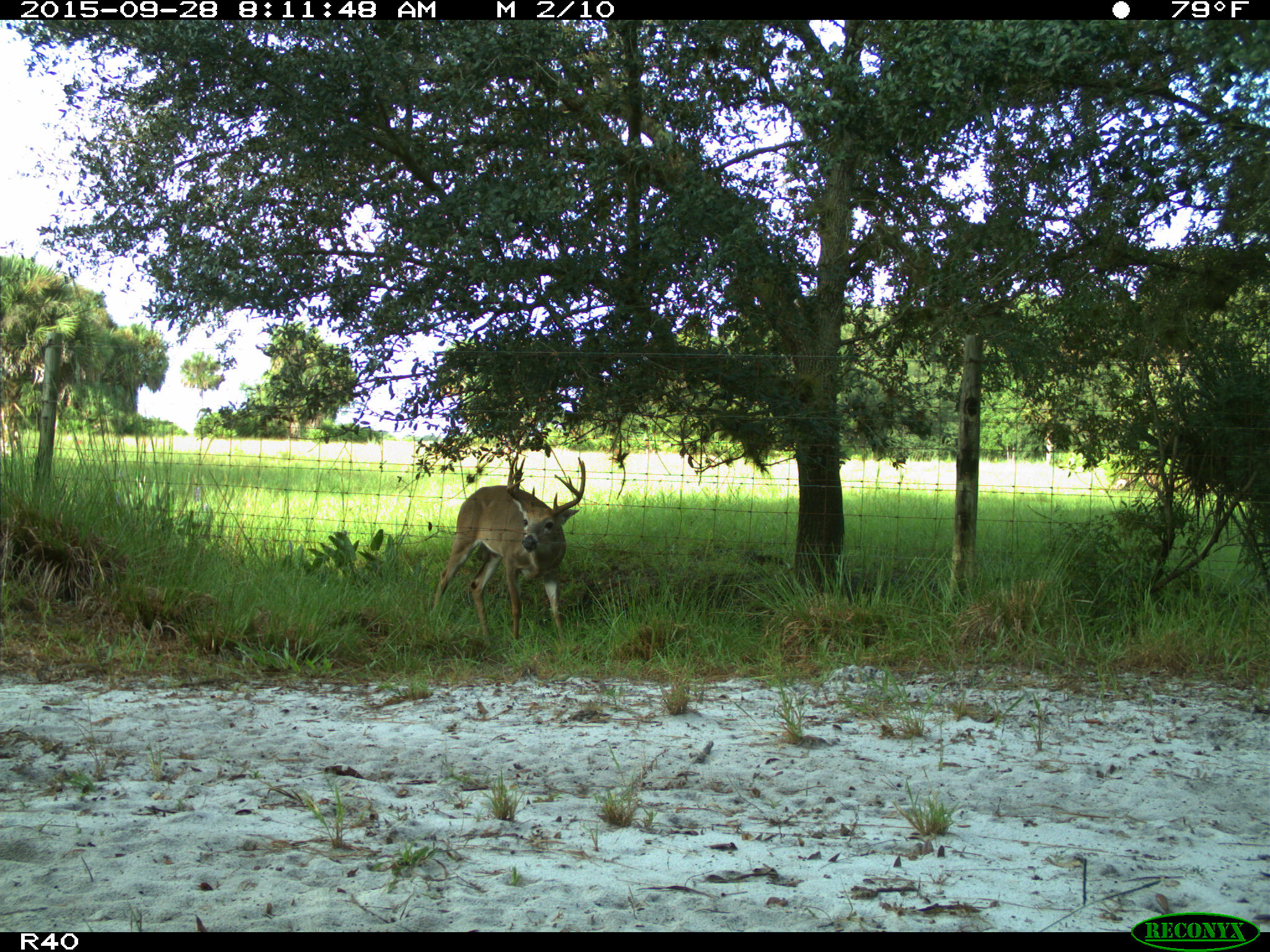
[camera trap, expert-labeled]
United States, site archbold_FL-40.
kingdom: Animalia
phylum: Chordata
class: Mammalia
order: Artiodactyla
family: Cervidae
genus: Odocoileus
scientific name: Odocoileus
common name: deer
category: unidentified deer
Unidentified deer (deer) (Odocoileus).